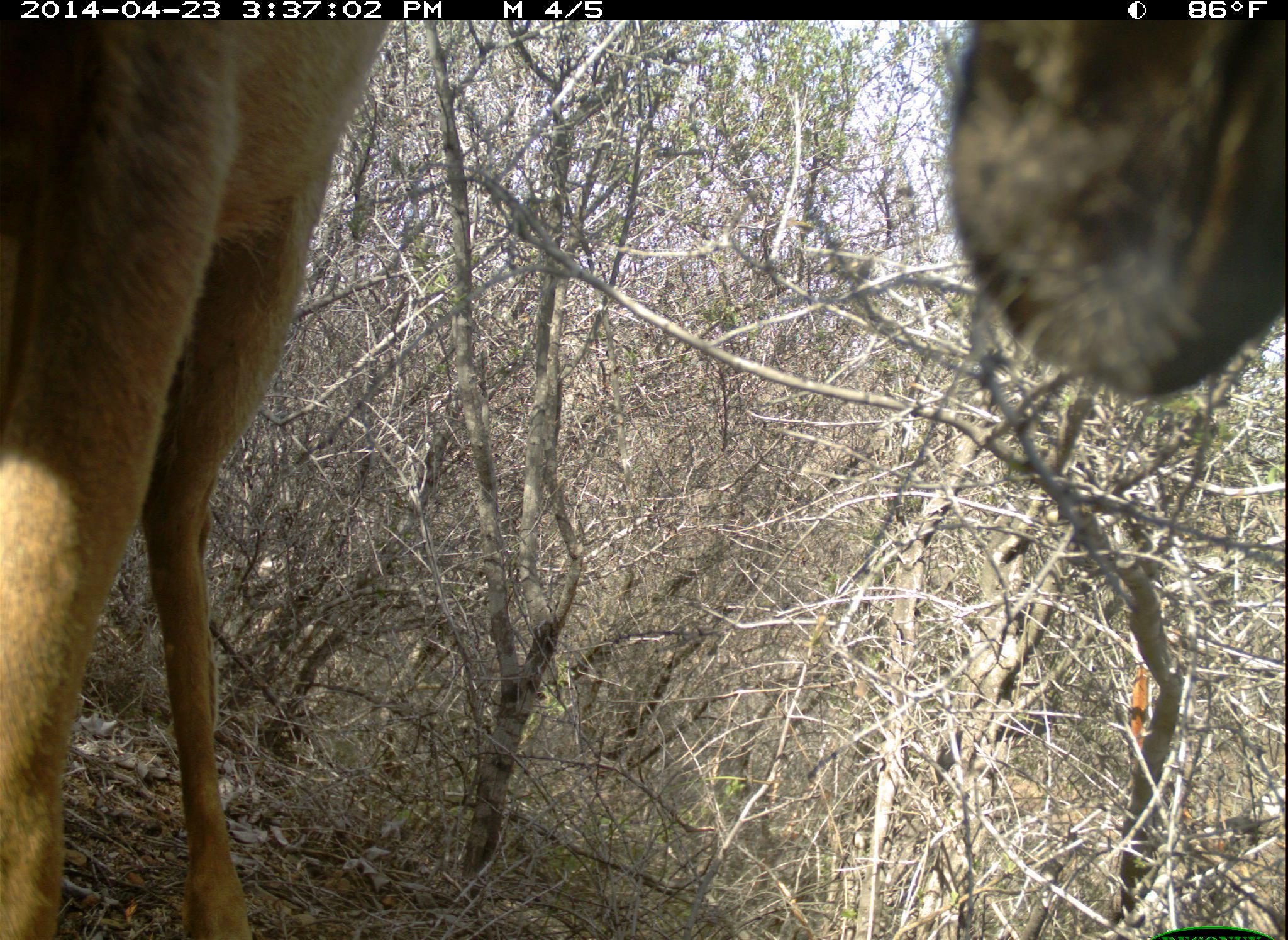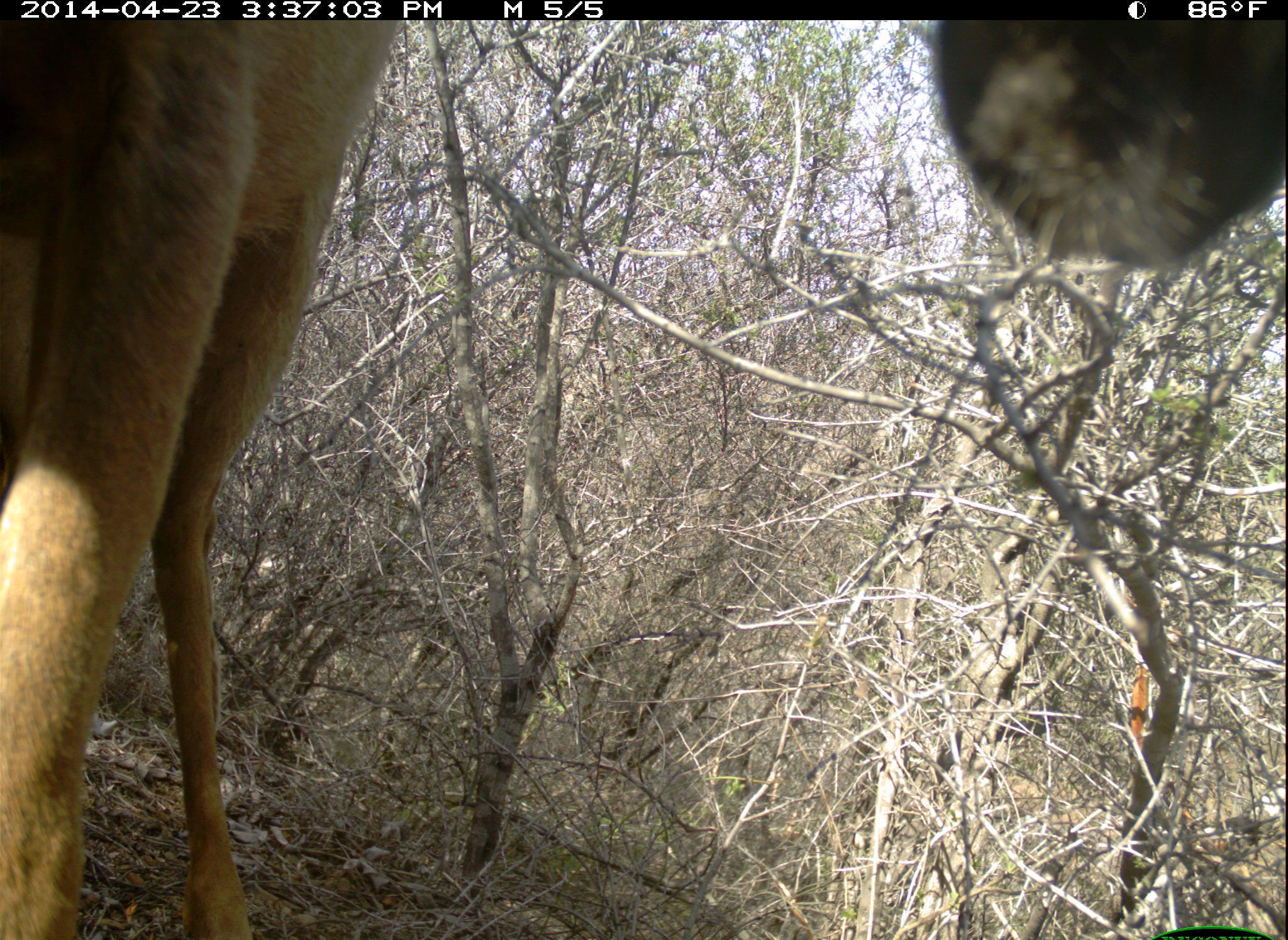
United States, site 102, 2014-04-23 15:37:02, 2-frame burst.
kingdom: Animalia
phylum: Chordata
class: Mammalia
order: Artiodactyla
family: Cervidae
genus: Odocoileus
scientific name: Odocoileus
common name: deer